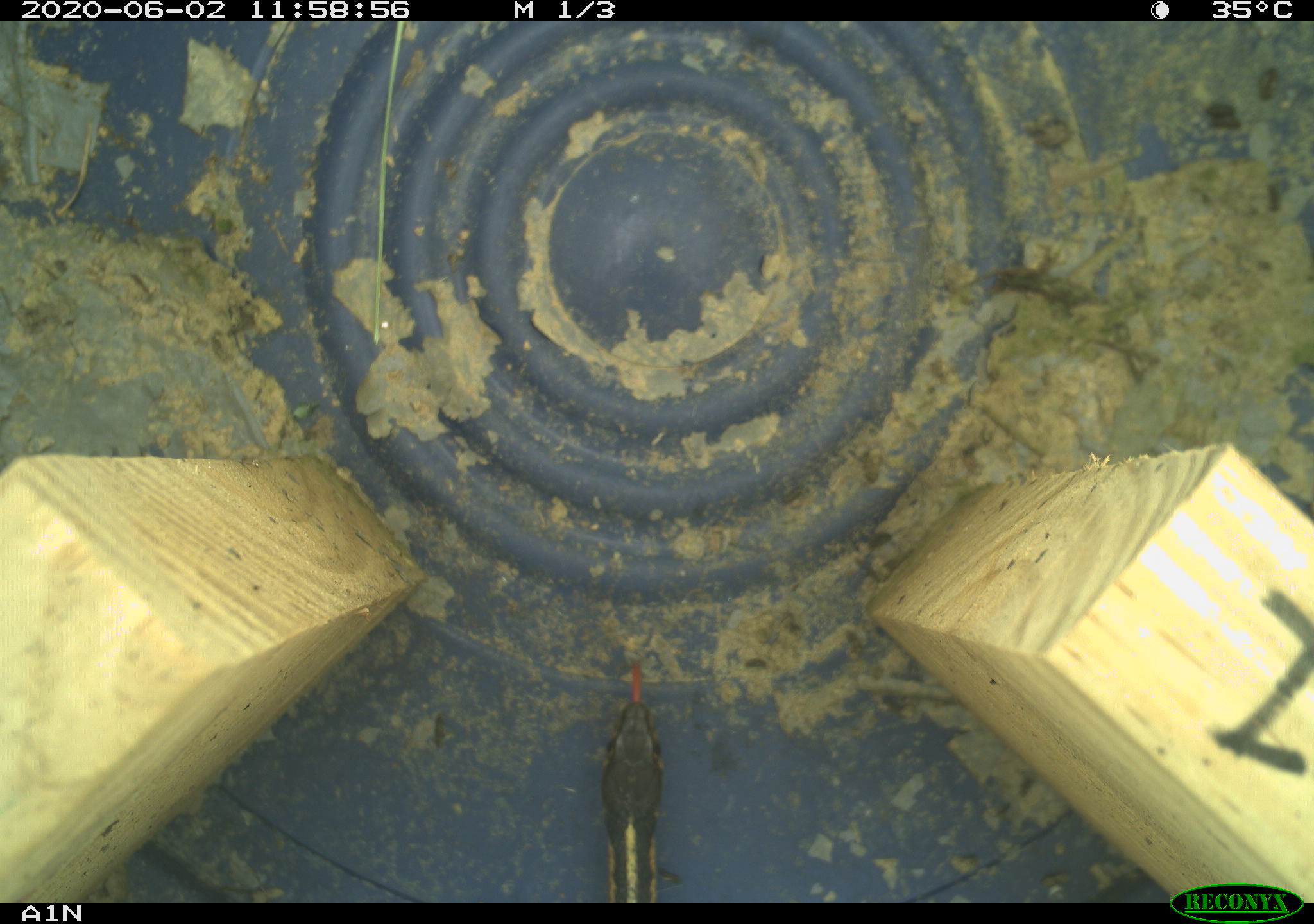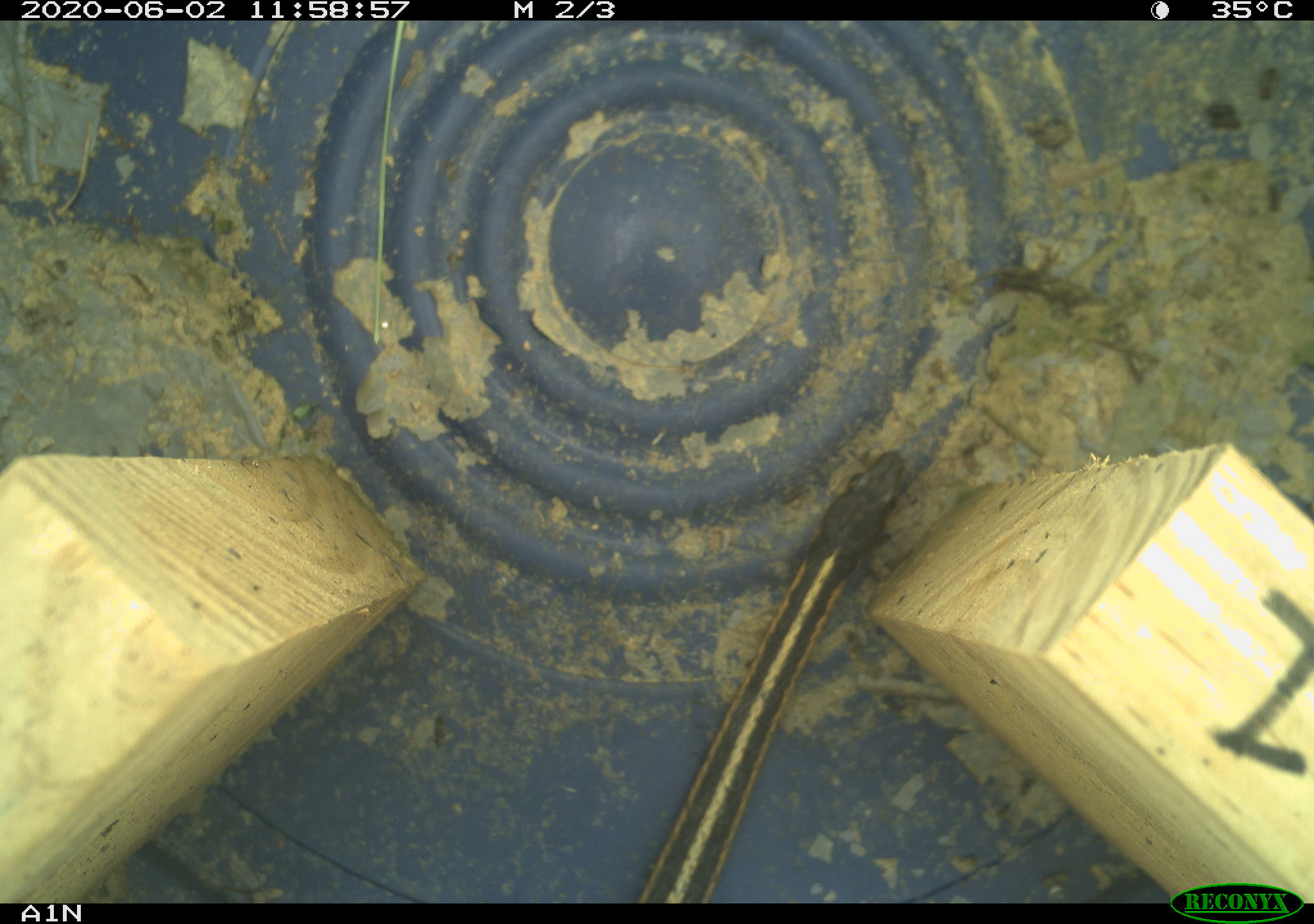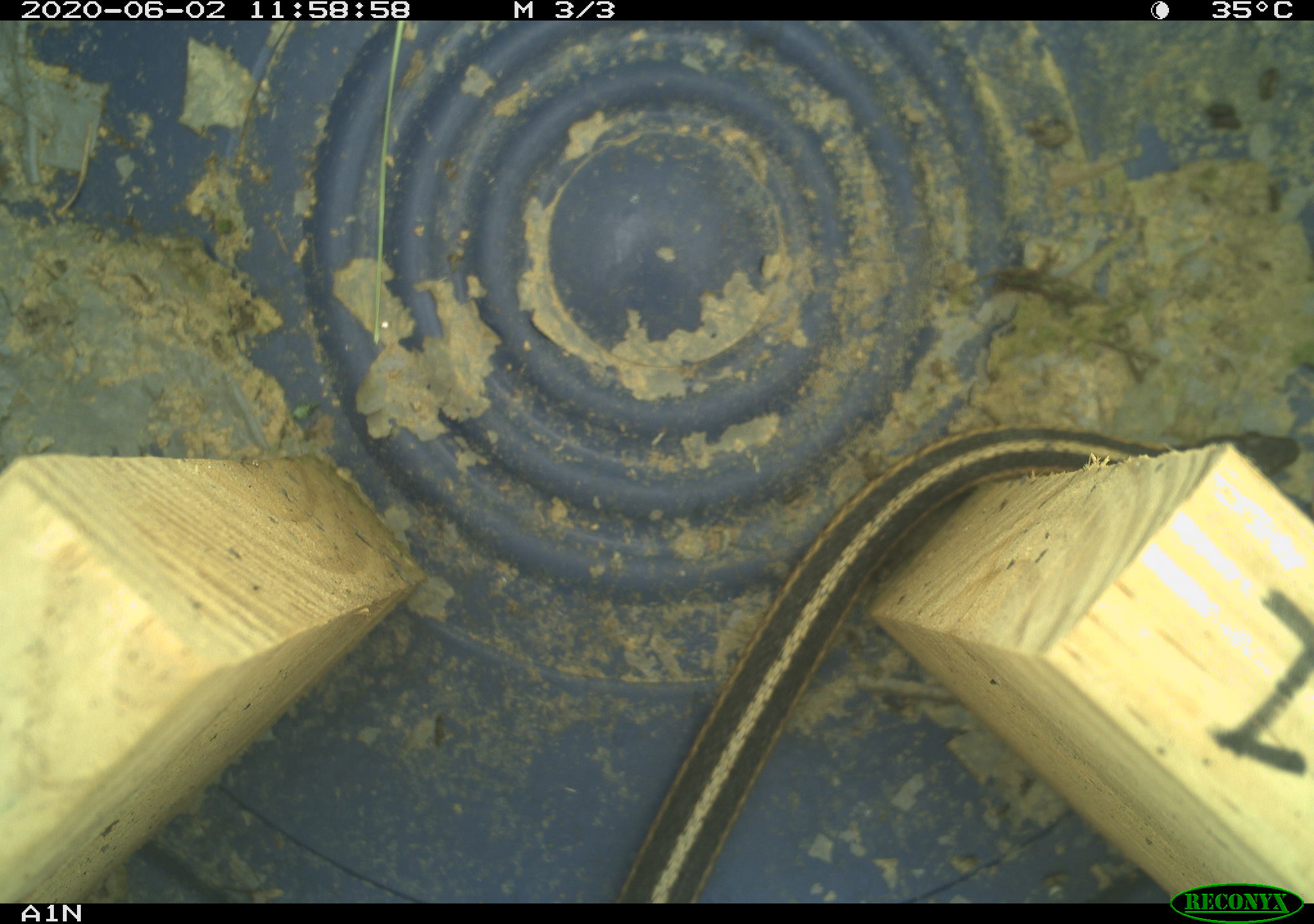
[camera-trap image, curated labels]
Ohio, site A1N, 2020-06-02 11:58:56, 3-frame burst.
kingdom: Animalia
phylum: Chordata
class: Reptilia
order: Squamata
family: Colubridae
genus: Thamnophis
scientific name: Thamnophis sirtalis sirtalis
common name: eastern gartersnake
Eastern gartersnake (Thamnophis sirtalis sirtalis).